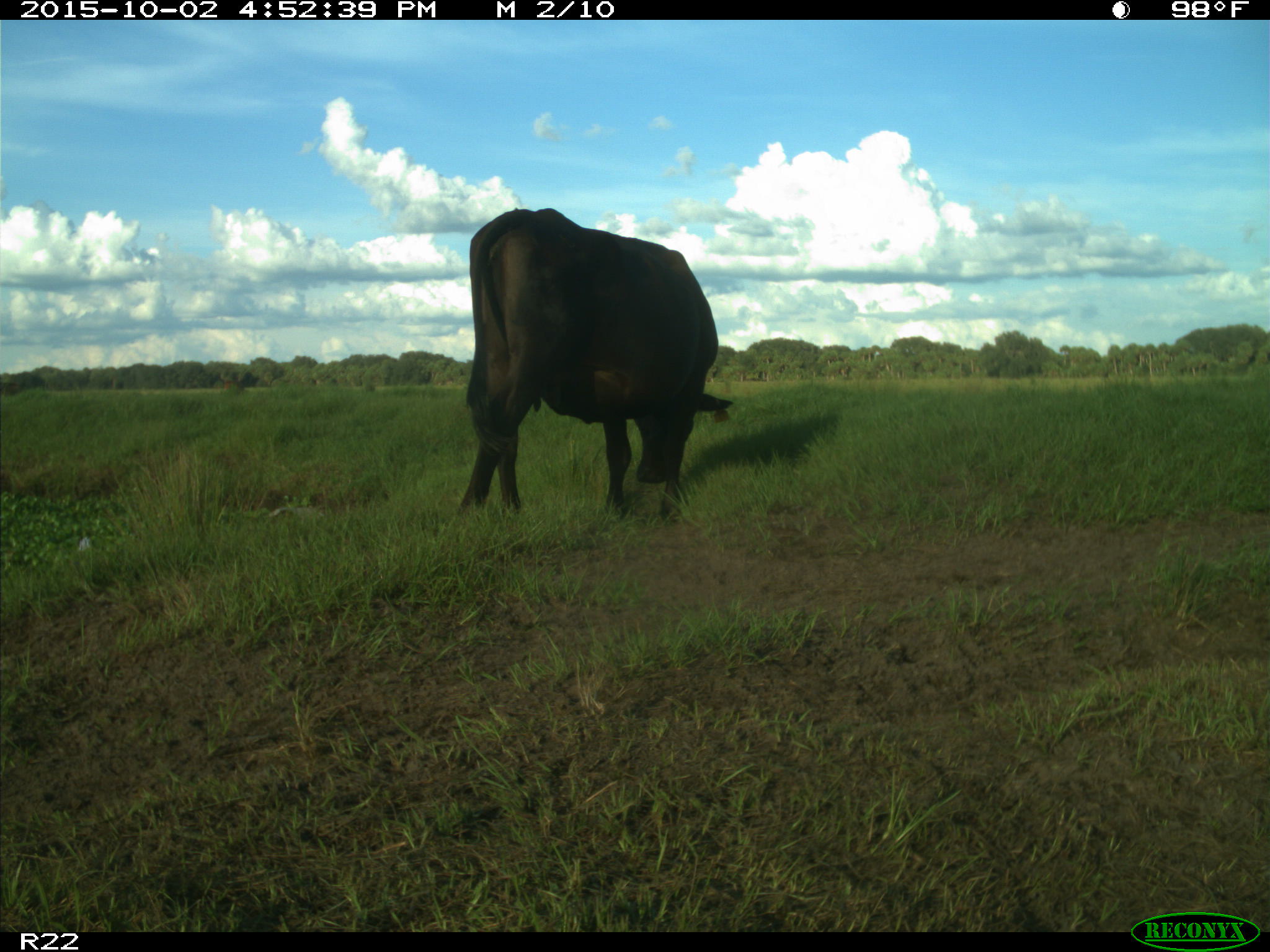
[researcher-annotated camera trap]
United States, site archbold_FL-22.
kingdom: Animalia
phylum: Chordata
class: Mammalia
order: Artiodactyla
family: Bovidae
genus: Bos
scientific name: Bos taurus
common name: domestic cow